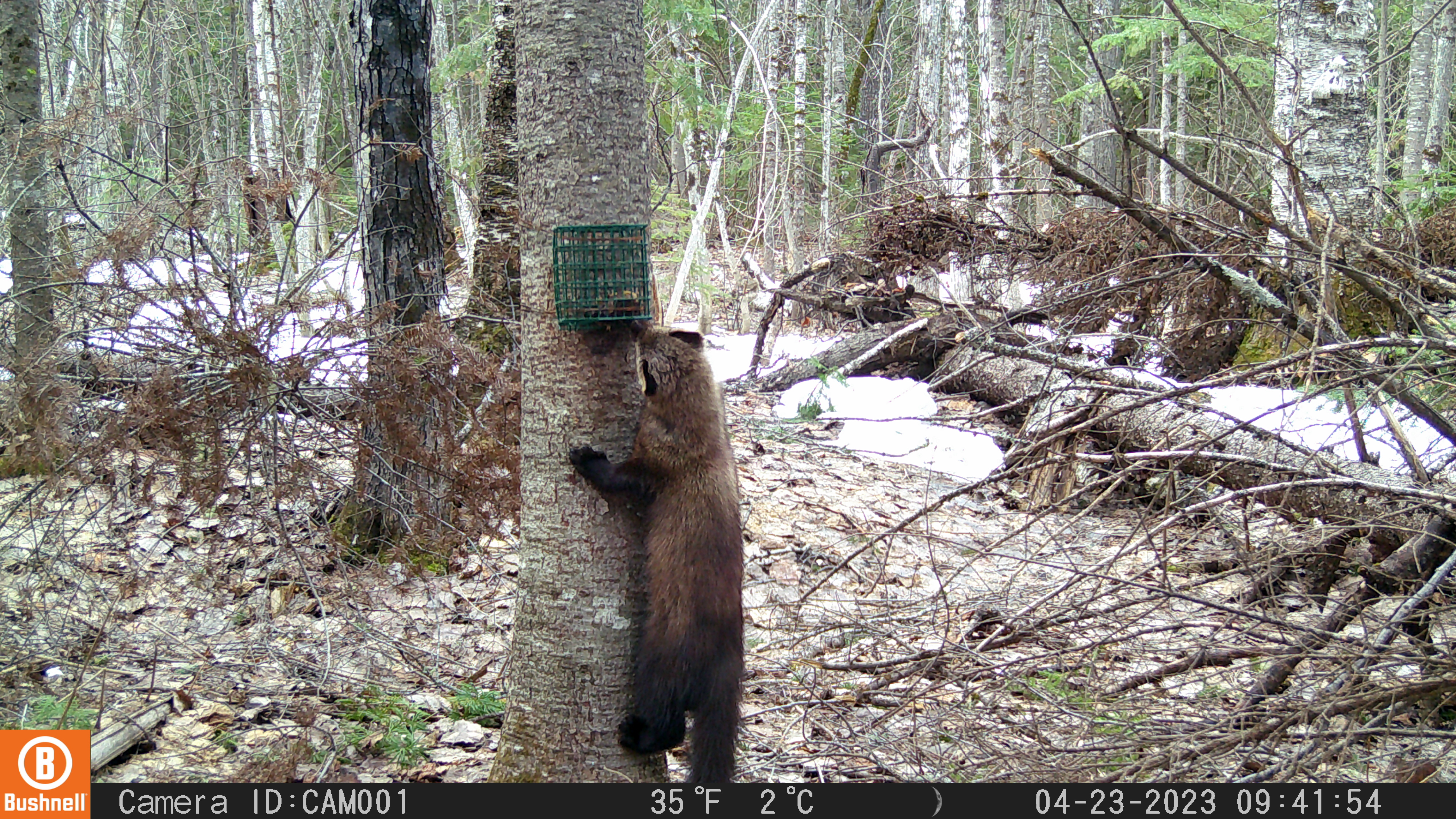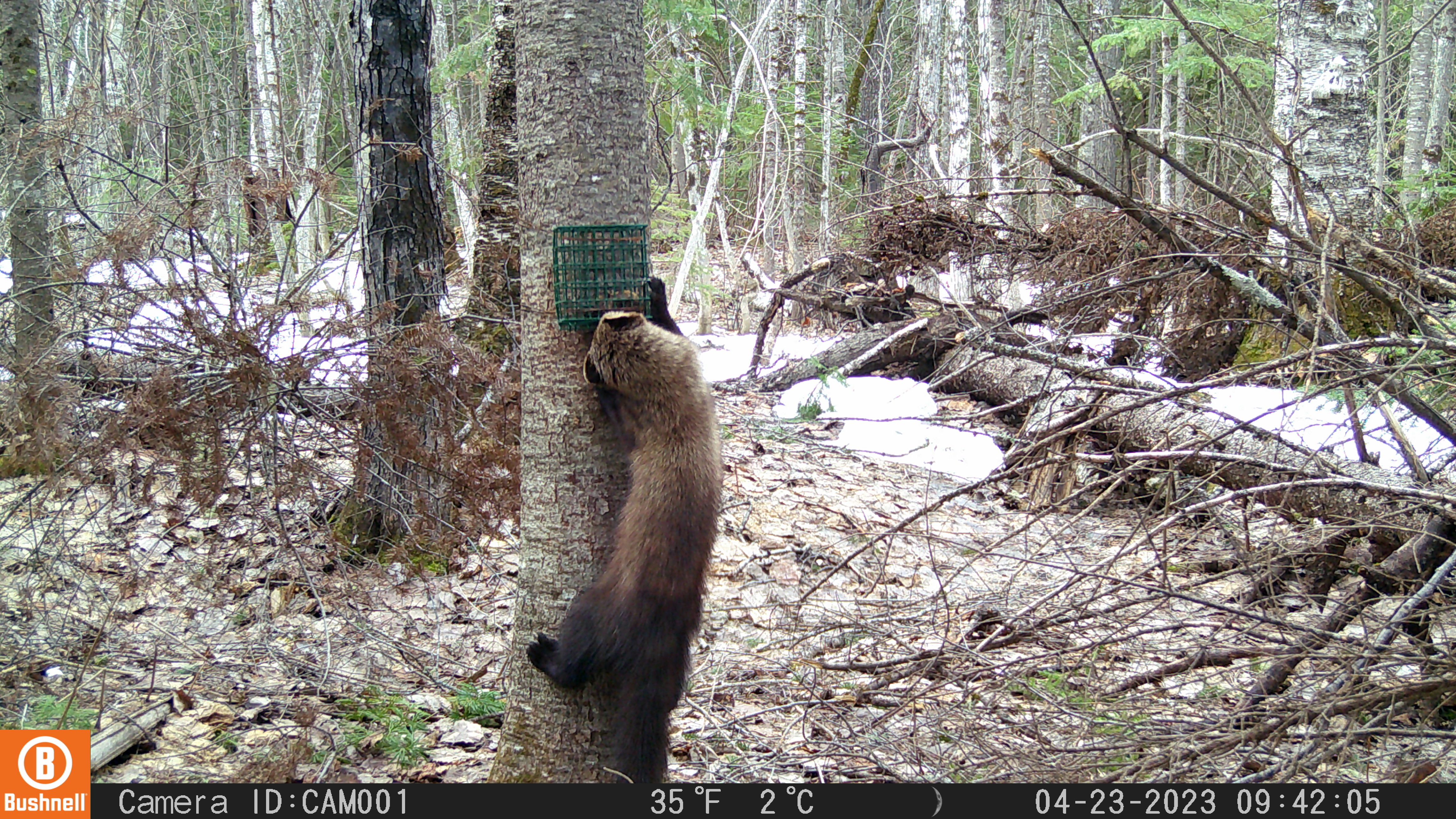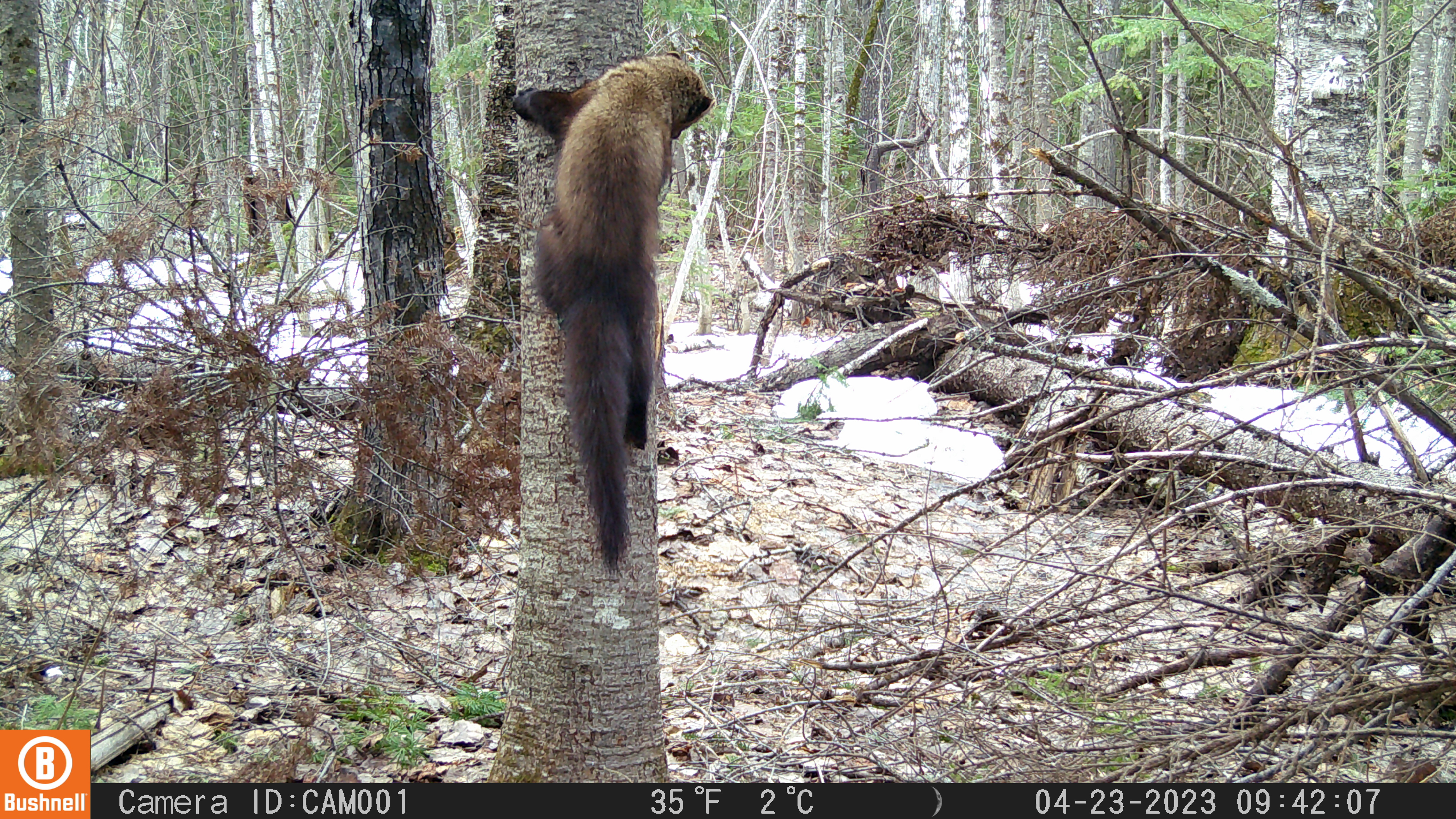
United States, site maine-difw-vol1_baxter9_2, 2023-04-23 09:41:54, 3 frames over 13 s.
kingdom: Animalia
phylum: Chordata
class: Mammalia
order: Carnivora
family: Mustelidae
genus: Pekania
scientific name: Pekania pennanti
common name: fisher